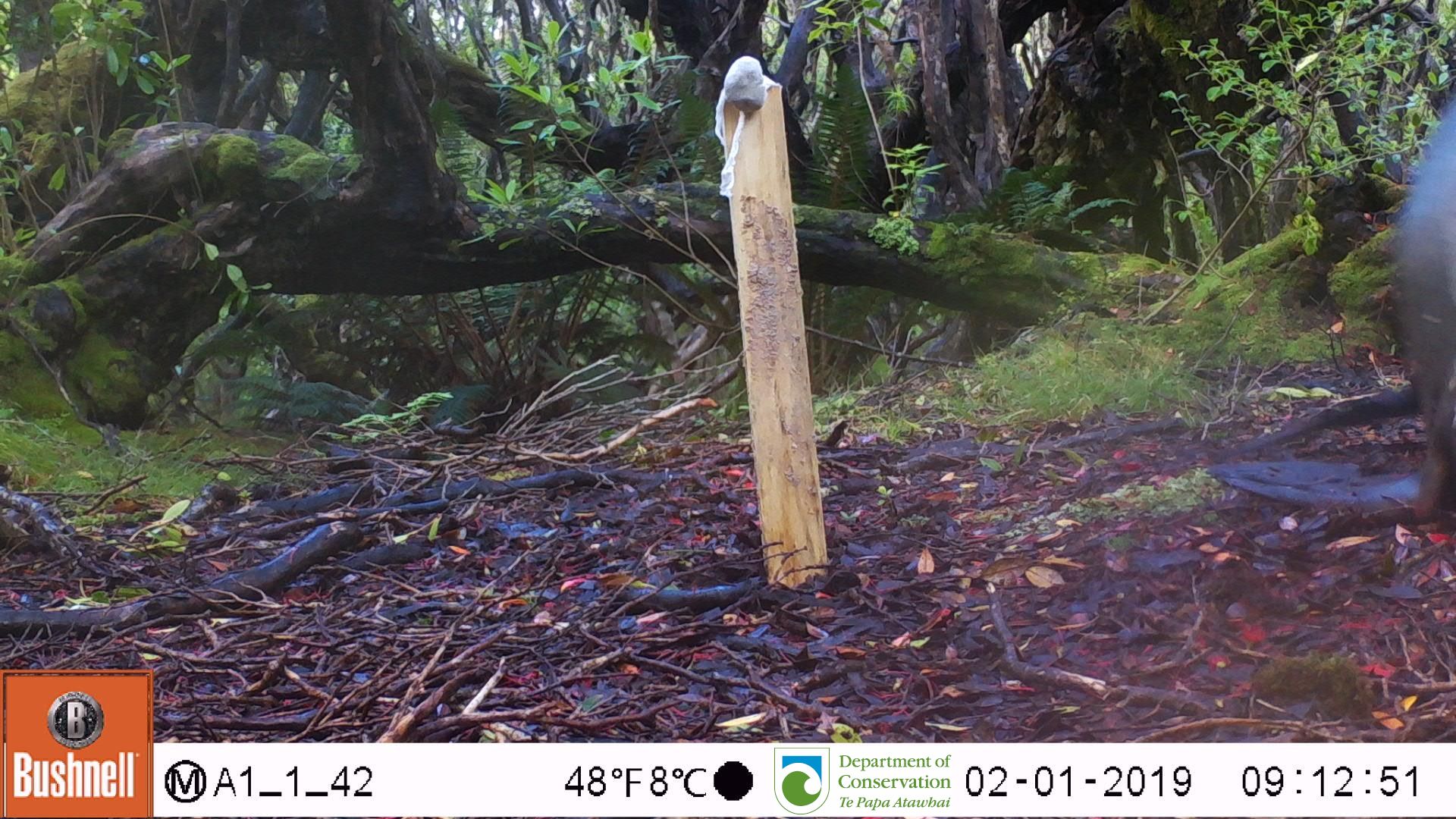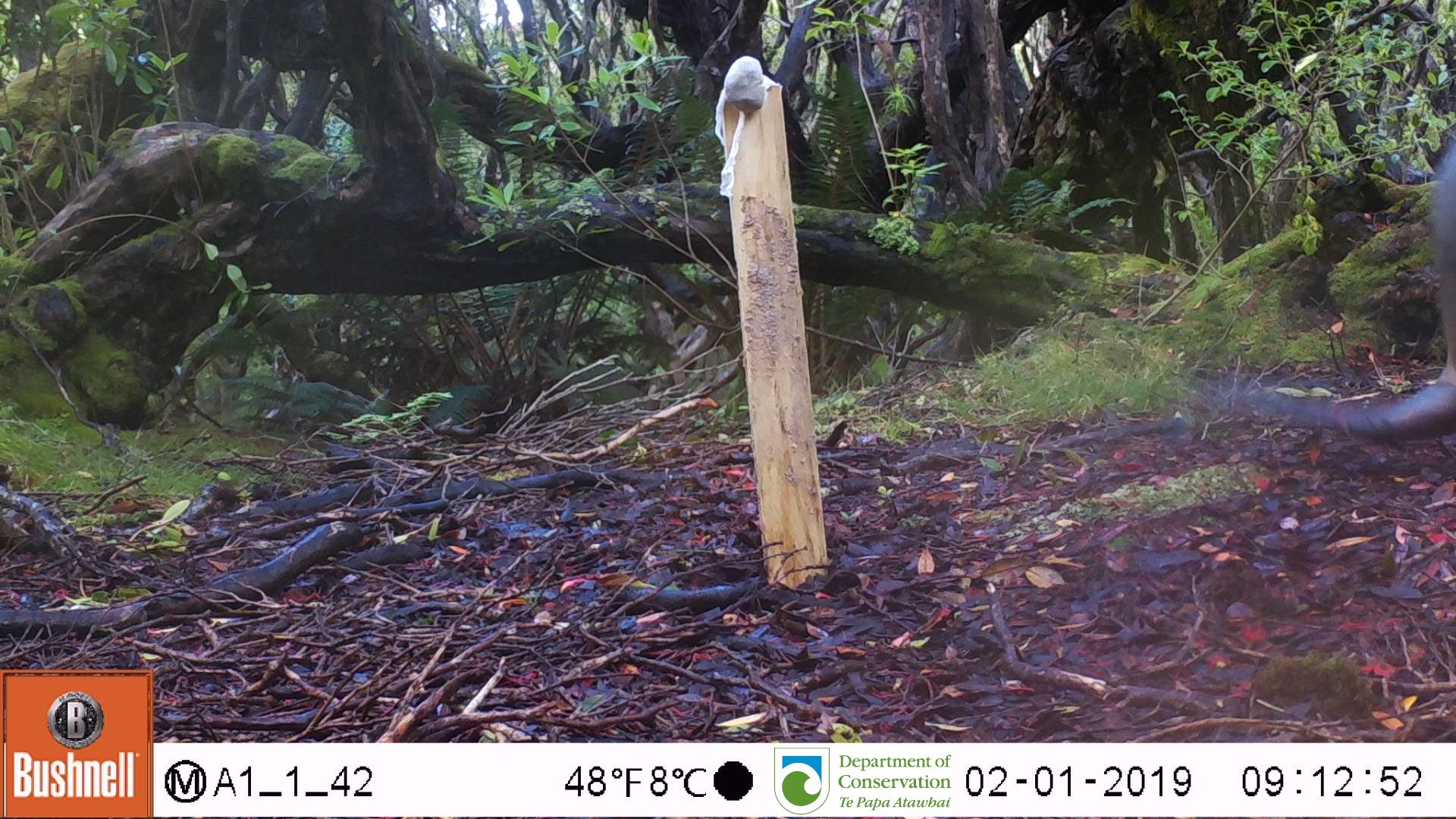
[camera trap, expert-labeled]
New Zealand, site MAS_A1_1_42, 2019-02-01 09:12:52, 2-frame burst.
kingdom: Animalia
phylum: Chordata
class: Mammalia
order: Carnivora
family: Otariidae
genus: Phocarctos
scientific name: Phocarctos hookeri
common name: new zealand sea lion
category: sealion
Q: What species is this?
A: Sealion (new zealand sea lion) (Phocarctos hookeri).